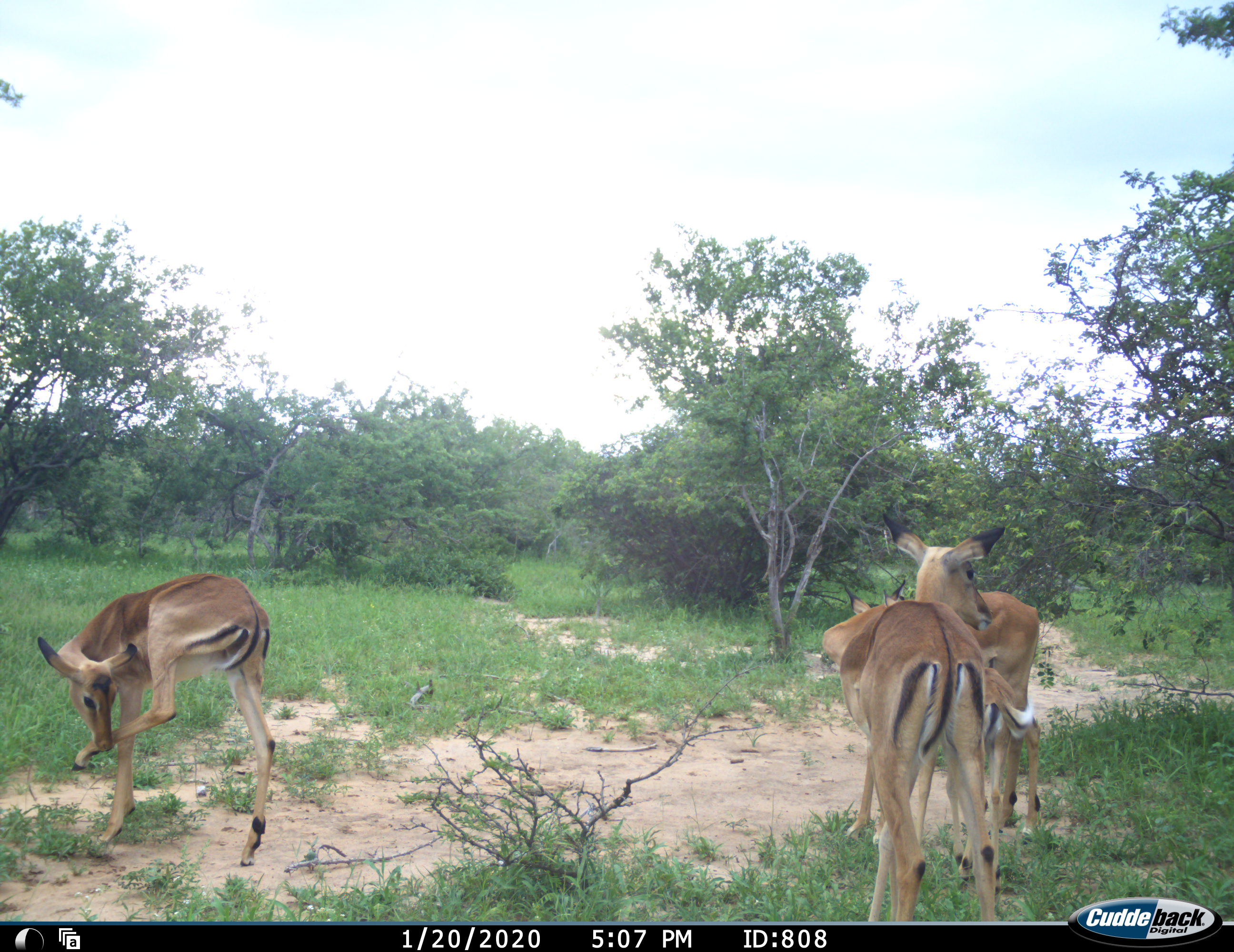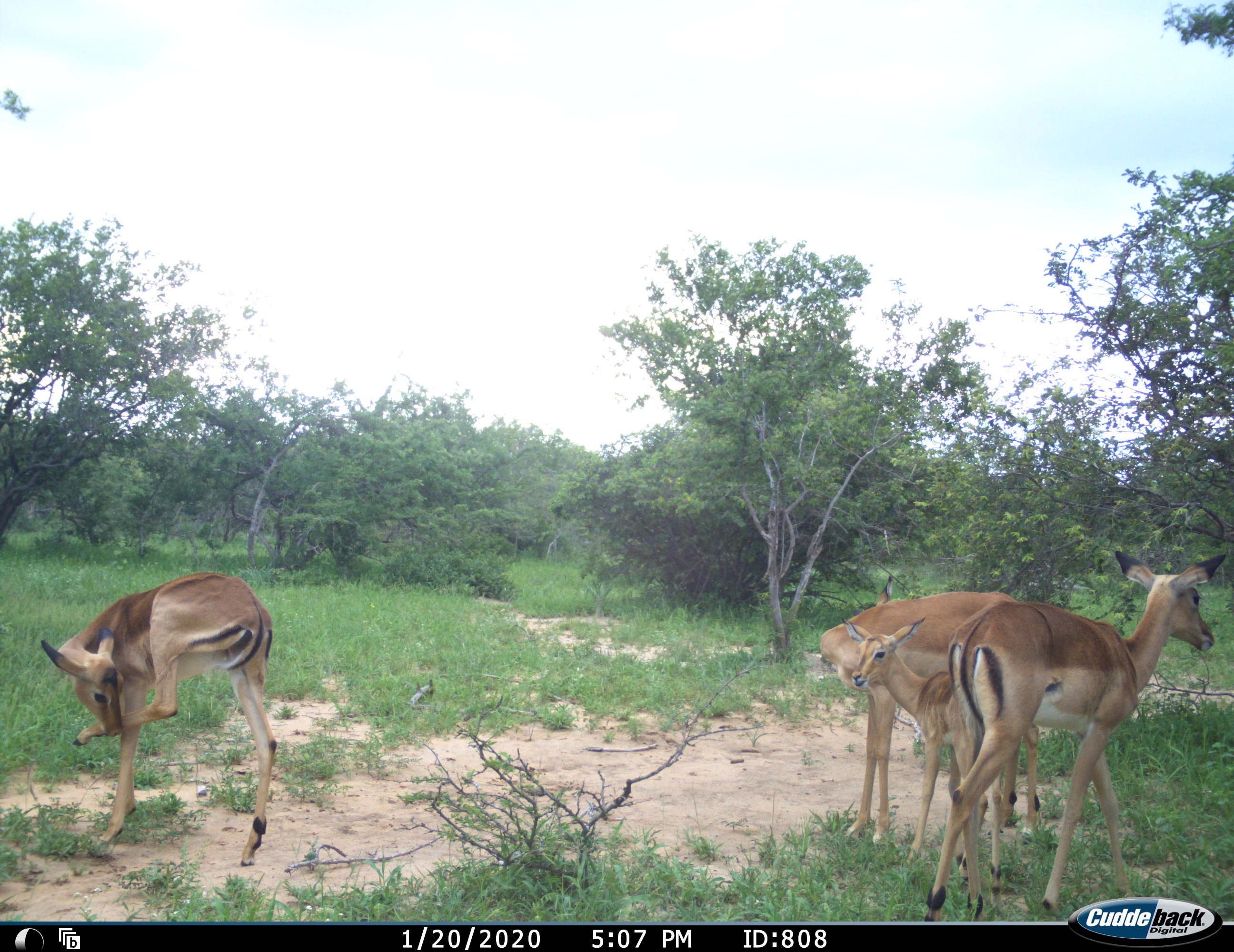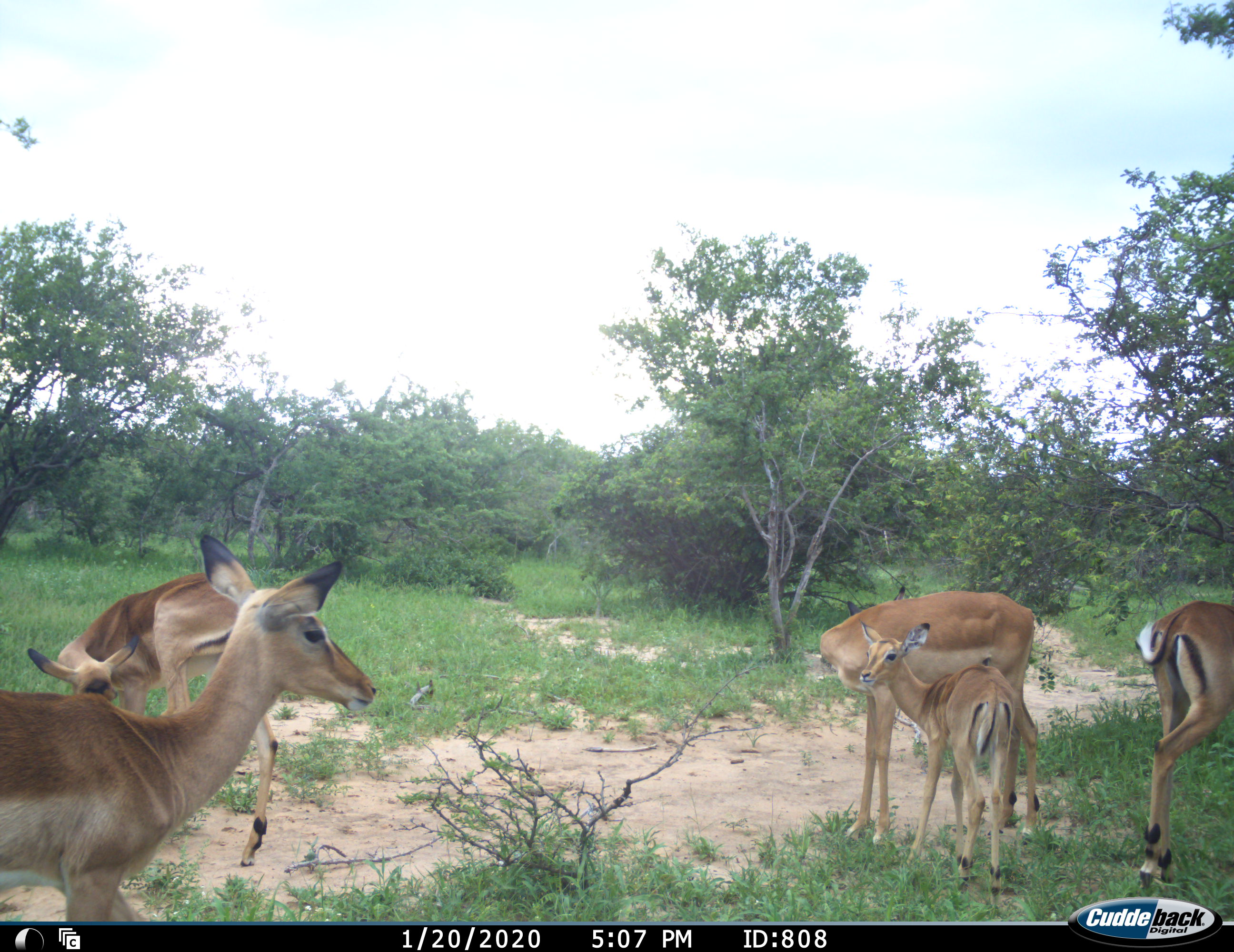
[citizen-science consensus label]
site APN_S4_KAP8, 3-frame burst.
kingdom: Animalia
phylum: Chordata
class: Mammalia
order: Artiodactyla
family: Bovidae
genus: Aepyceros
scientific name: Aepyceros melampus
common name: impala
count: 5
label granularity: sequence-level